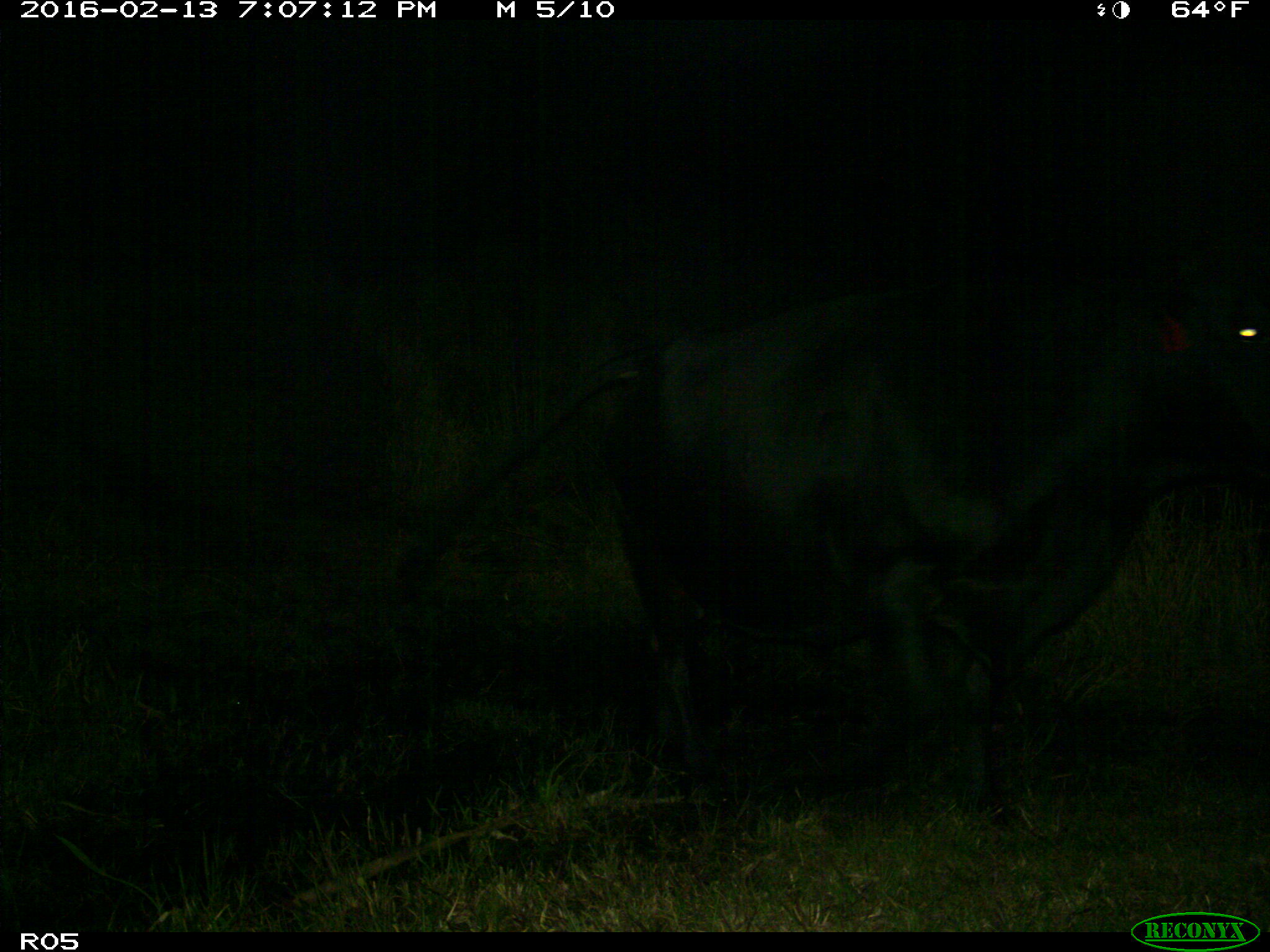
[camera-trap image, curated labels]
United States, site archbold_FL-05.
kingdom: Animalia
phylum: Chordata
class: Mammalia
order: Artiodactyla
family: Bovidae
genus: Bos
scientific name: Bos taurus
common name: domestic cow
Bos taurus (domestic cow).